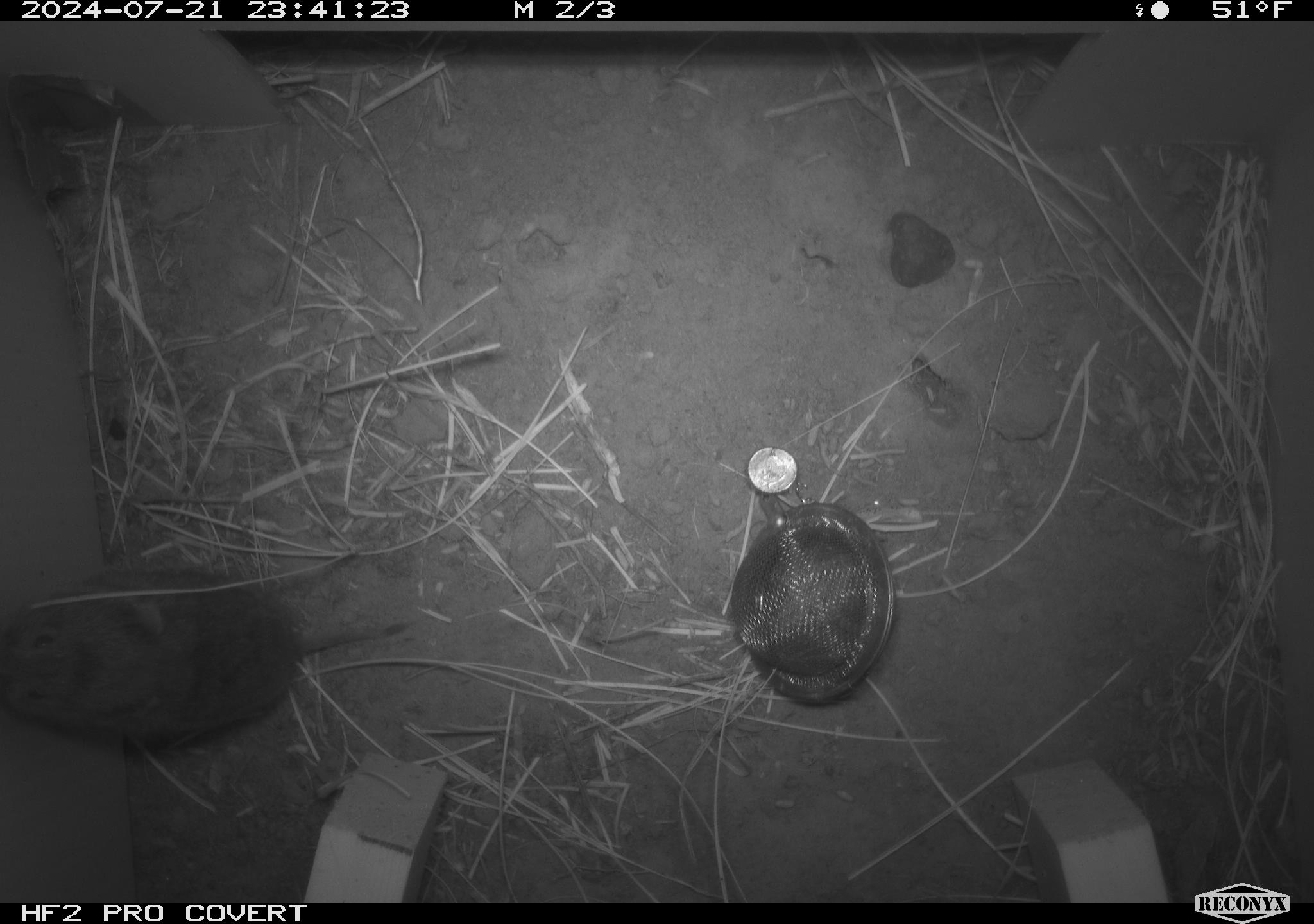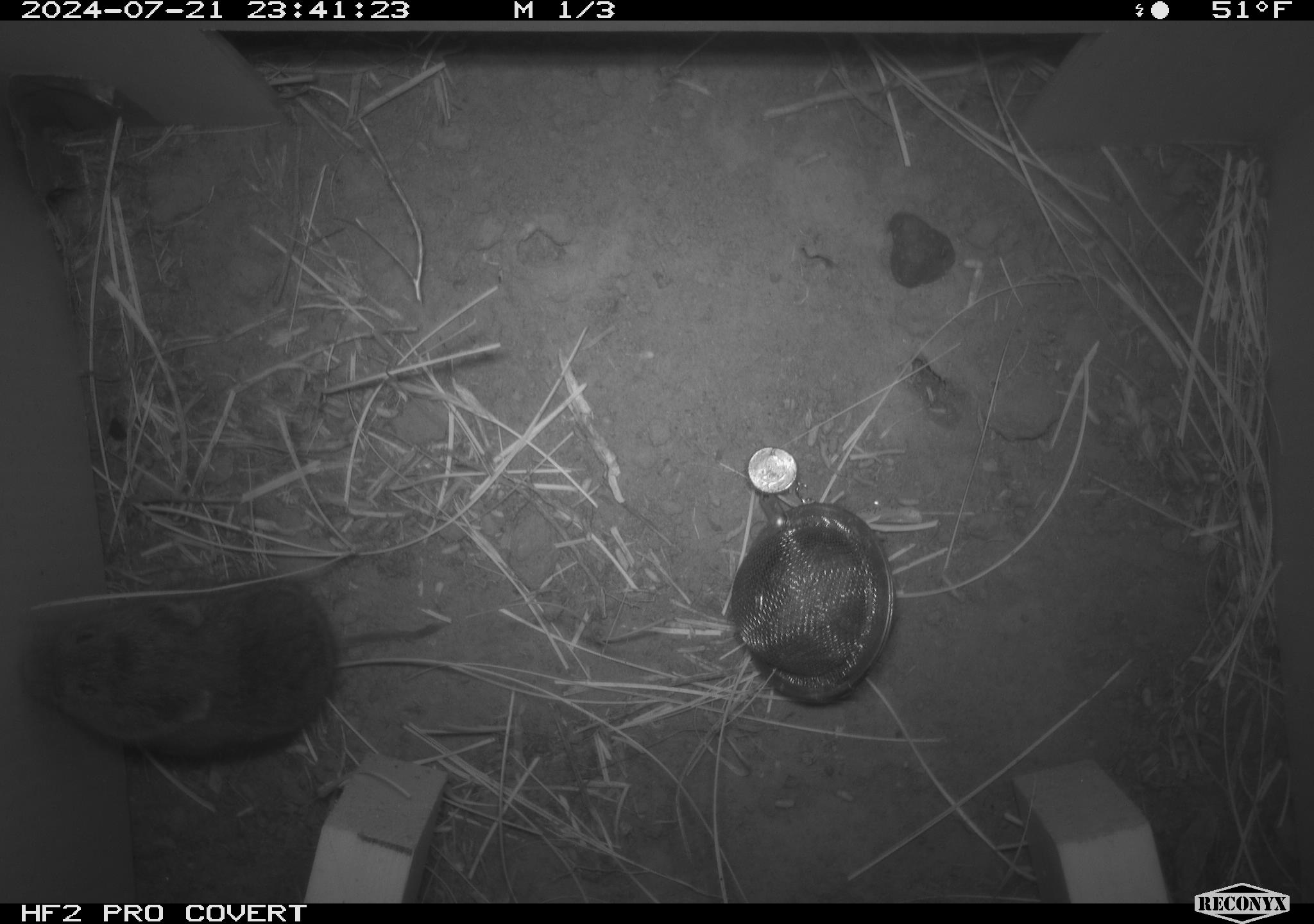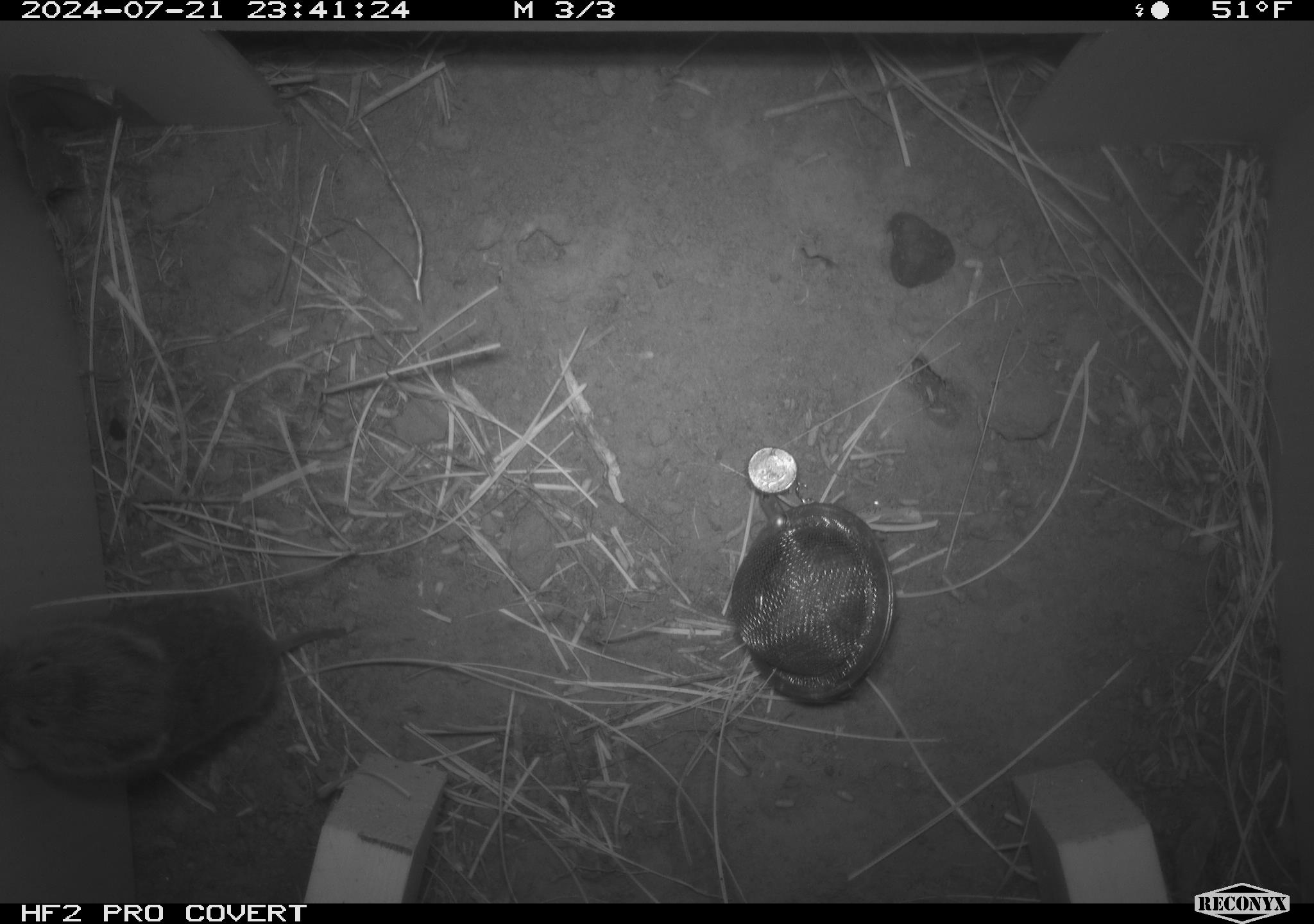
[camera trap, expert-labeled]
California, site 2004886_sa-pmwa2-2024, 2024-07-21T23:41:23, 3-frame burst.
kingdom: Animalia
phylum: Chordata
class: Mammalia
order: Rodentia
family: Cricetidae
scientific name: Arvicolinae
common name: voles, lemmings, and muskrats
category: arvicolinae subfamily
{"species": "arvicolinae subfamily (voles, lemmings, and muskrats) (Arvicolinae)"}